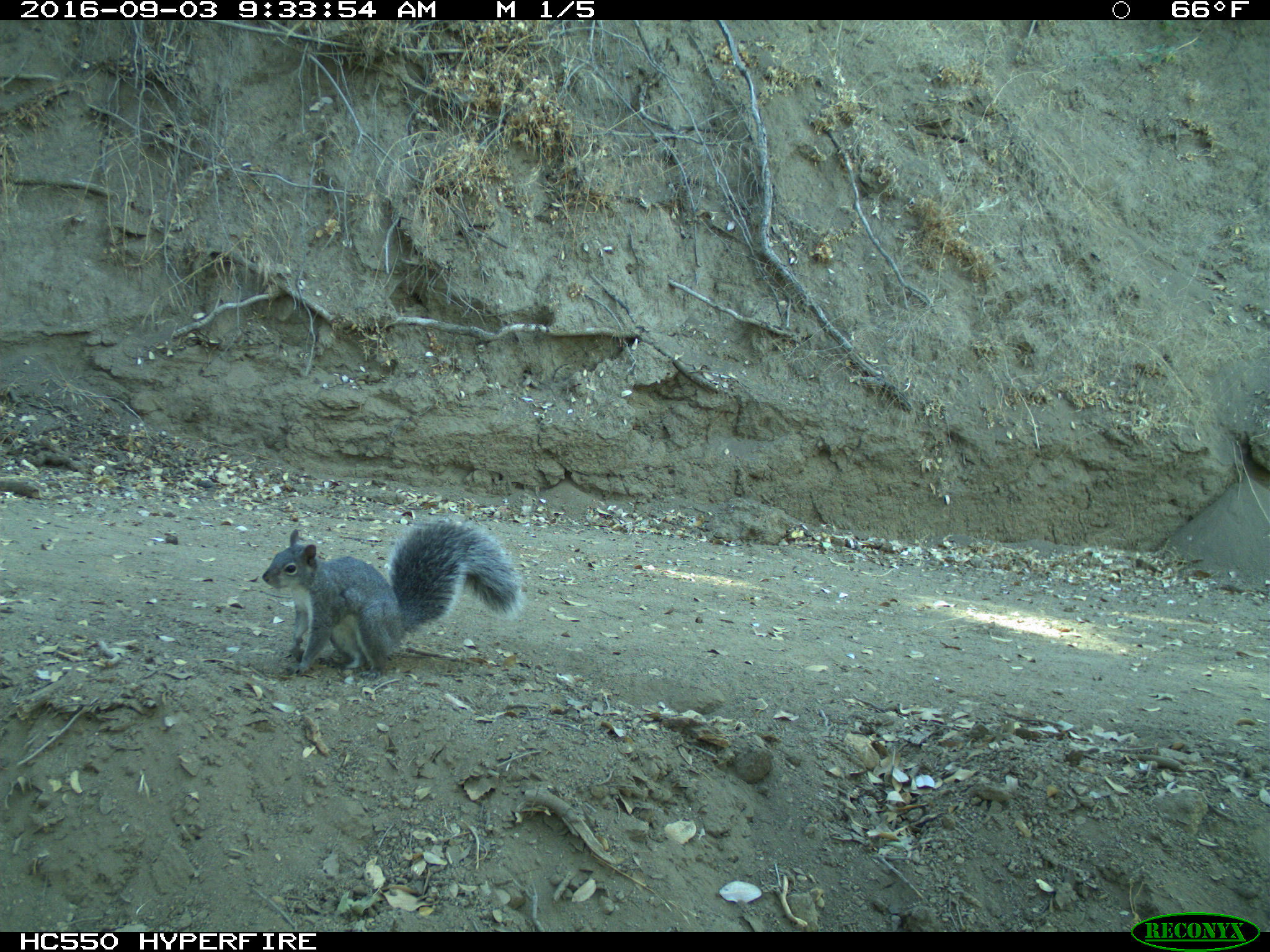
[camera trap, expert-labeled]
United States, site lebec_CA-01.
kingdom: Animalia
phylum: Chordata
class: Mammalia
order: Rodentia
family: Sciuridae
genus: Sciurus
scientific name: Sciurus carolinensis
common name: eastern gray squirrel